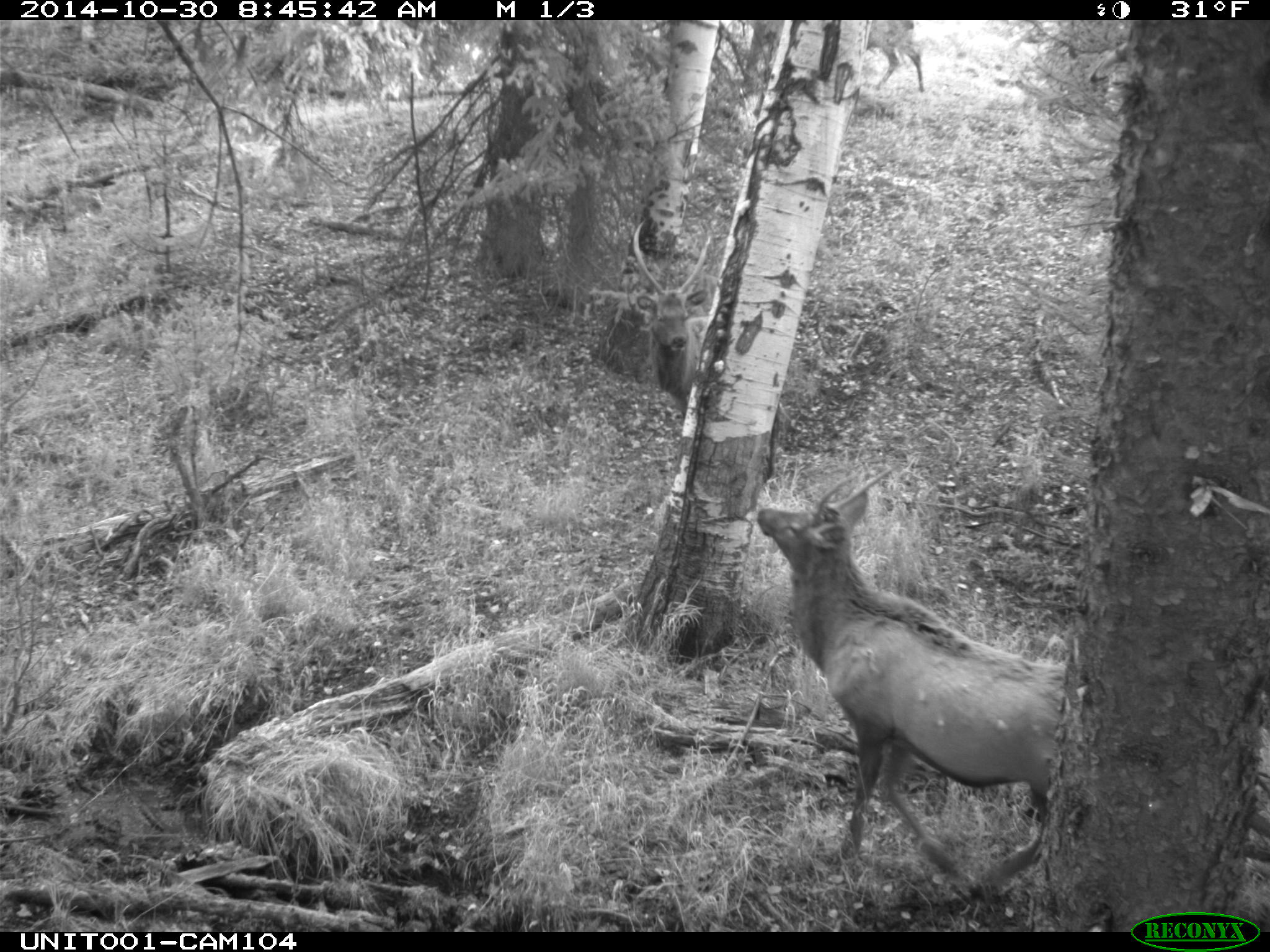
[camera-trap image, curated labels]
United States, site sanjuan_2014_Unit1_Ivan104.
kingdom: Animalia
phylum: Chordata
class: Mammalia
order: Artiodactyla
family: Cervidae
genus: Cervus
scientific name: Cervus elaphus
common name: red deer